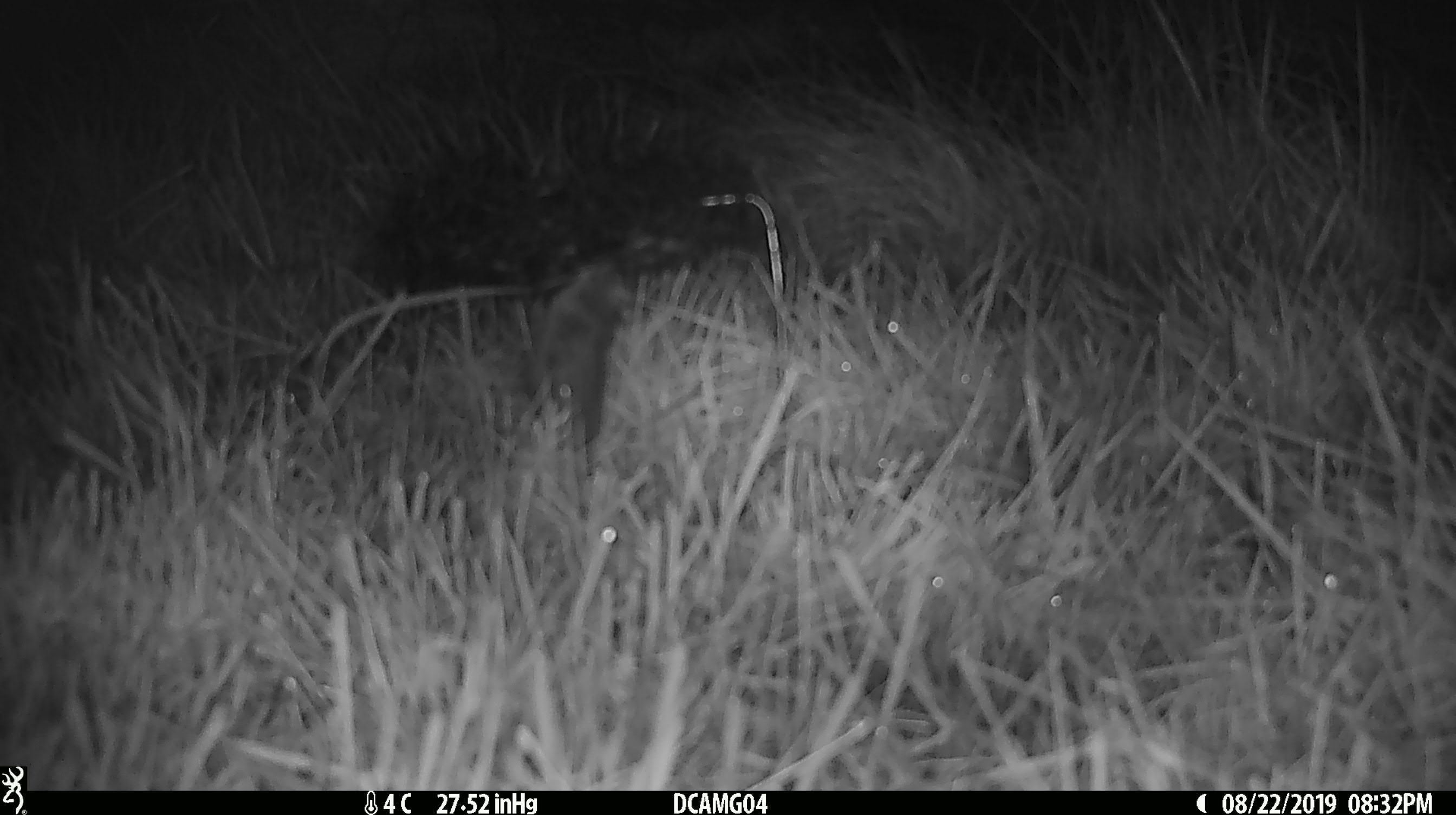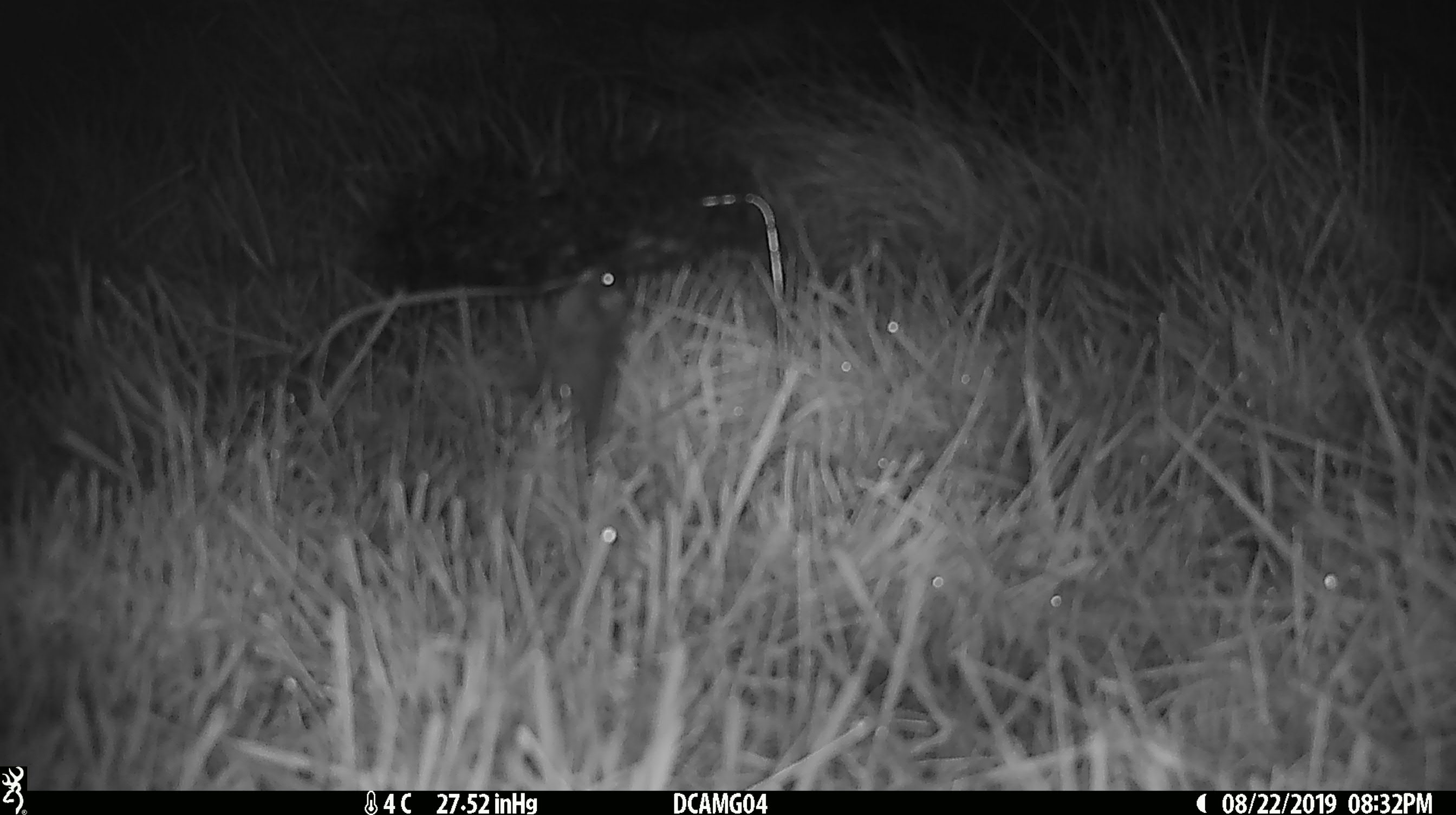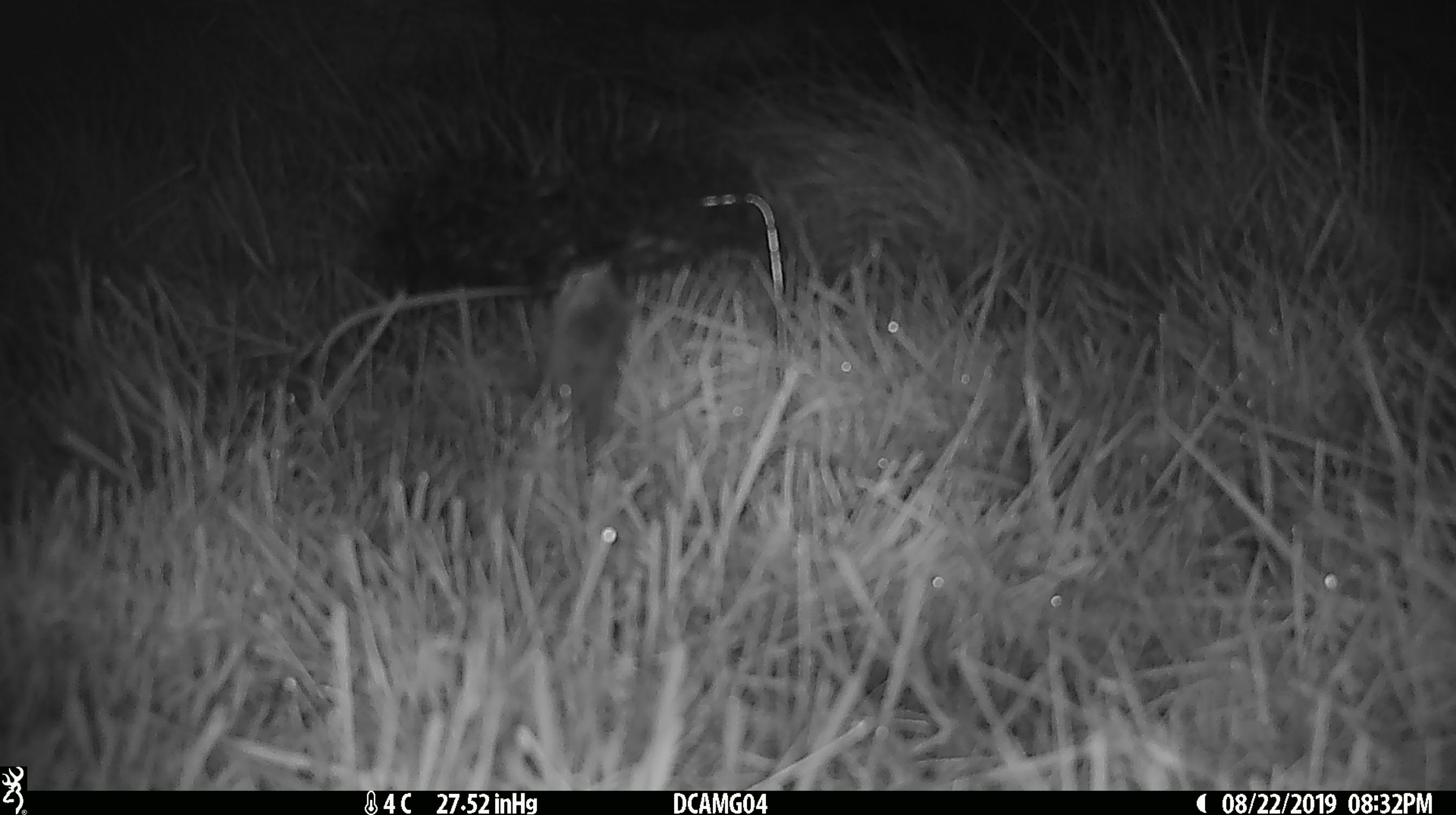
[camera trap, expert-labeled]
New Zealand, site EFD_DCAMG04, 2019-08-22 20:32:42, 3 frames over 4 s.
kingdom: Animalia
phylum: Chordata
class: Mammalia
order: Rodentia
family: Muridae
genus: Mus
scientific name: Mus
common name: mouse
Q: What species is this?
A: Mouse (Mus).